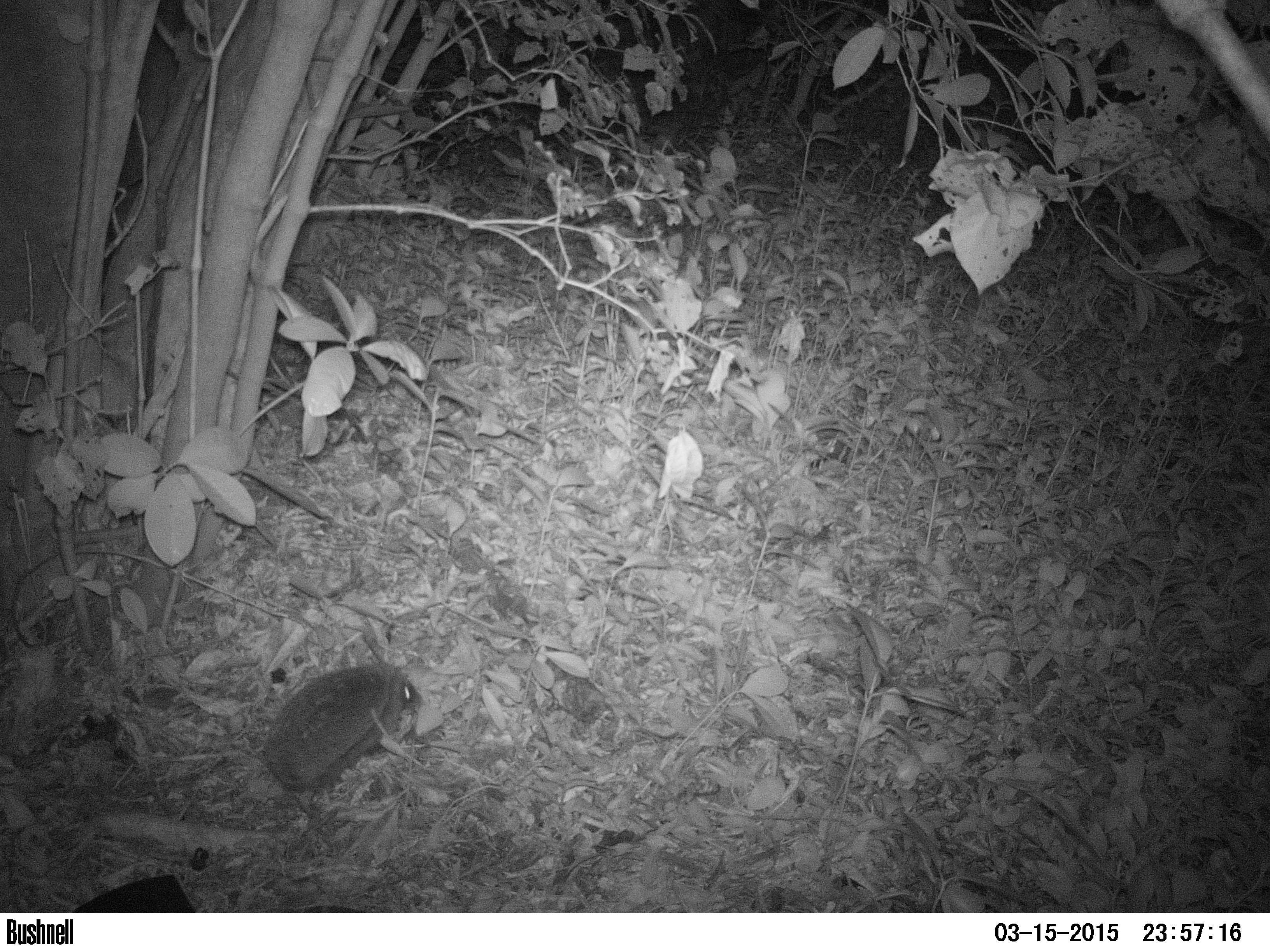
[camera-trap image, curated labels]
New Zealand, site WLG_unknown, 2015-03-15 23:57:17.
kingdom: Animalia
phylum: Chordata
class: Mammalia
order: Eulipotyphla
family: Erinaceidae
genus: Erinaceus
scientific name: Erinaceus europaeus europaeus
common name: european hedgehog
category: hedgehog